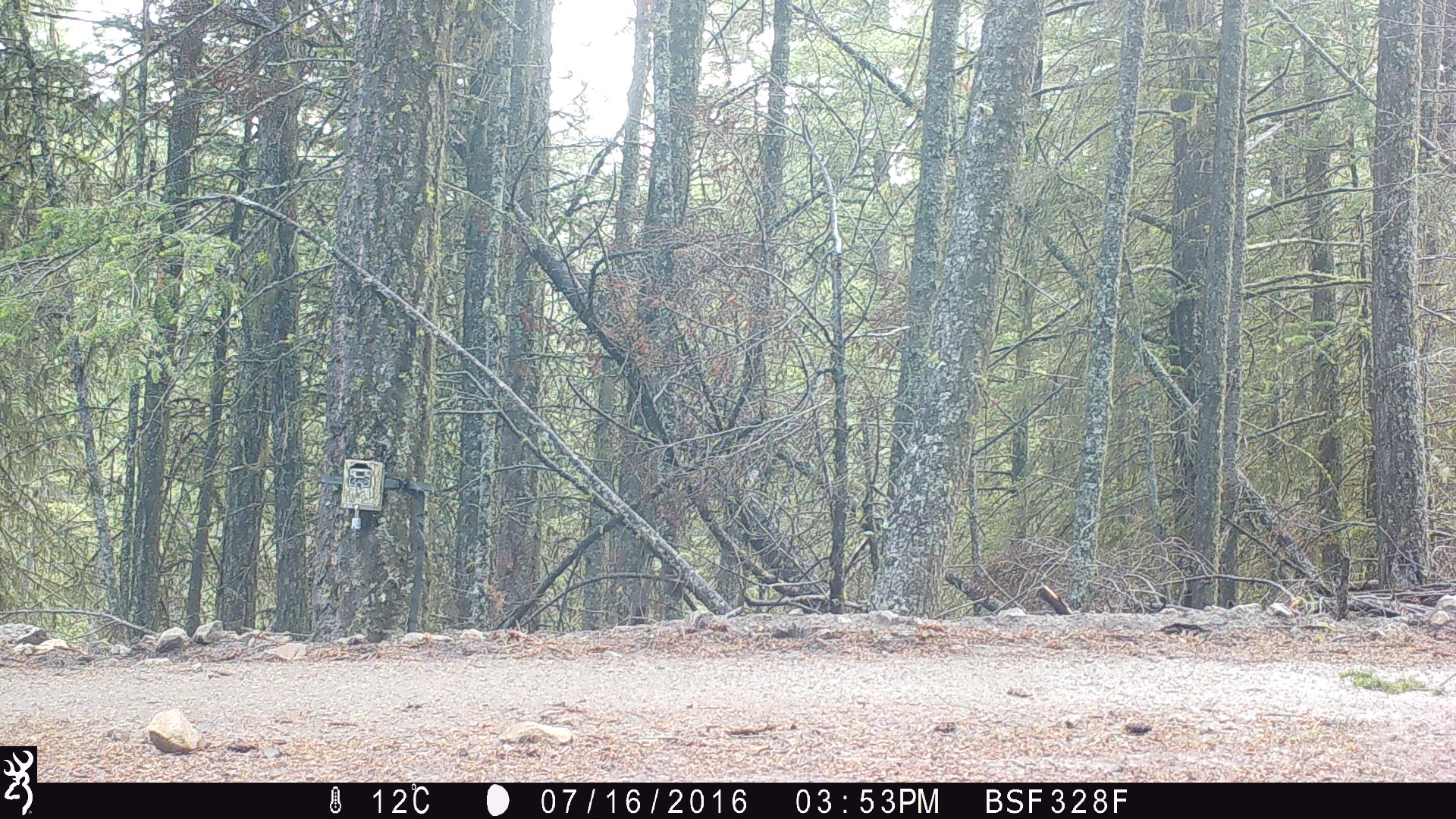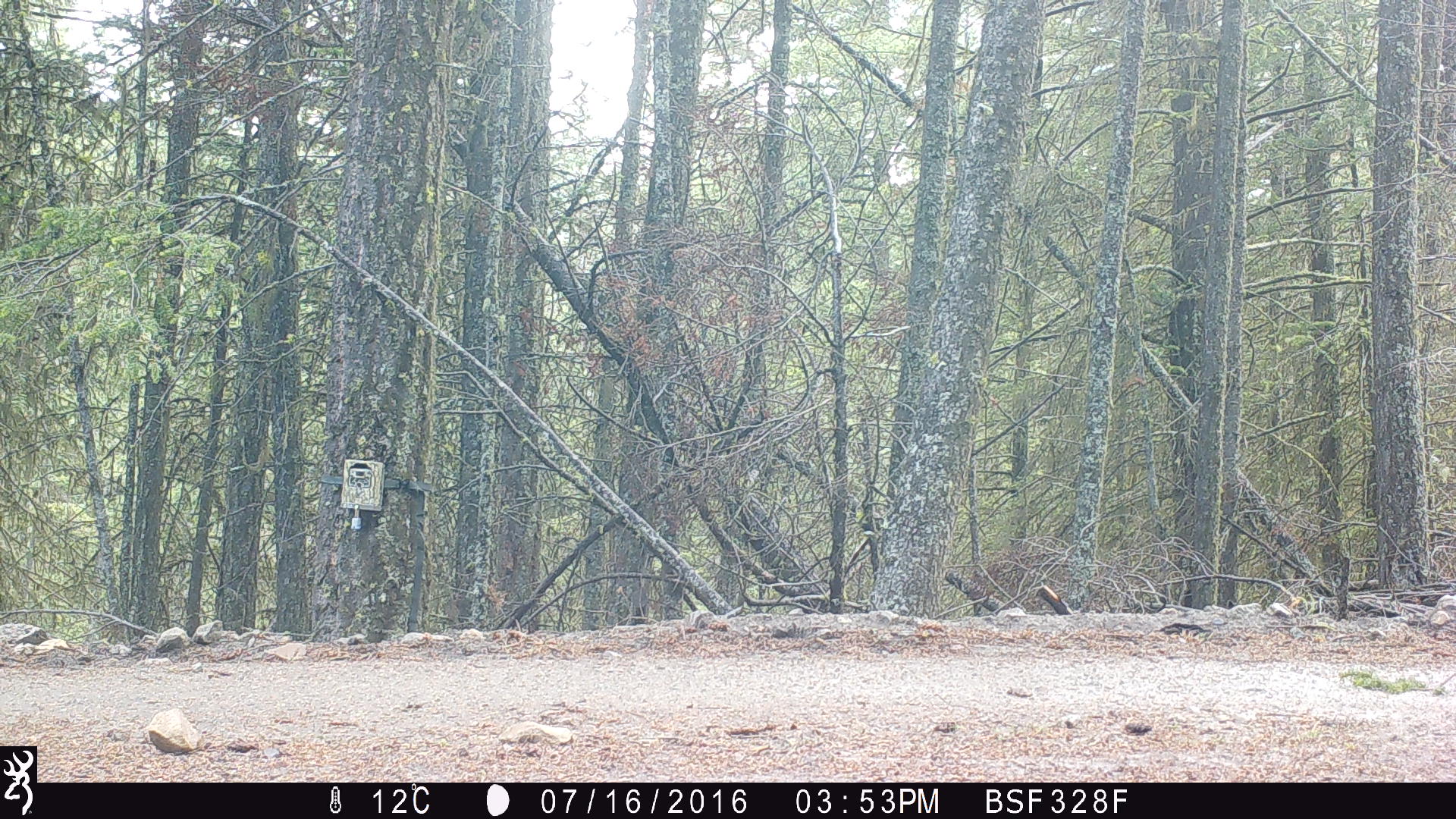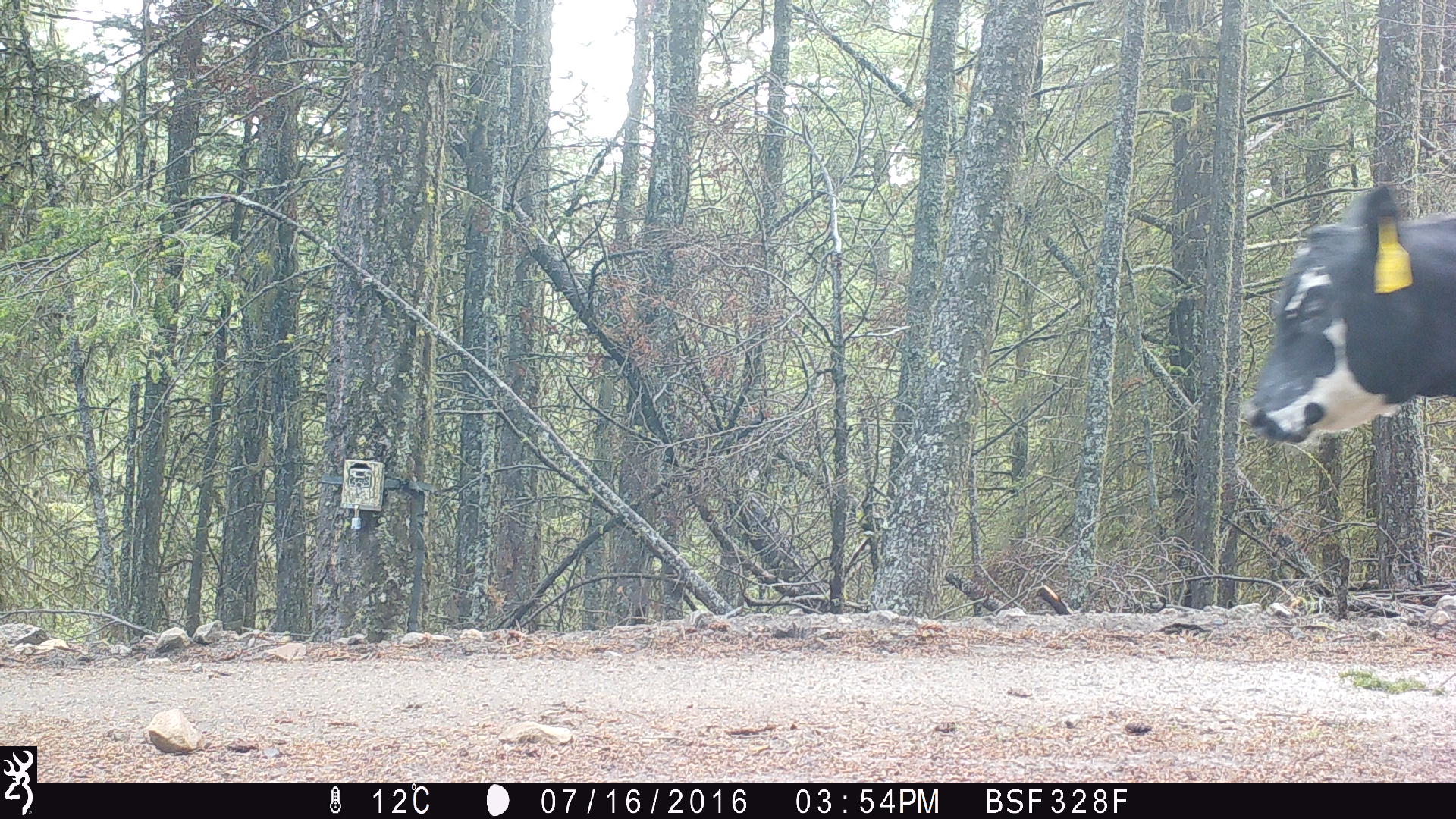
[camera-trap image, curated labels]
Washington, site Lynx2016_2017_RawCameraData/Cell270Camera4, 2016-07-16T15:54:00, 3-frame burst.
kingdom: Animalia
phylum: Chordata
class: Mammalia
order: Artiodactyla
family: Bovidae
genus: Bos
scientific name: Bos taurus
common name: domestic cattle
Domestic cattle (Bos taurus). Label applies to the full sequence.